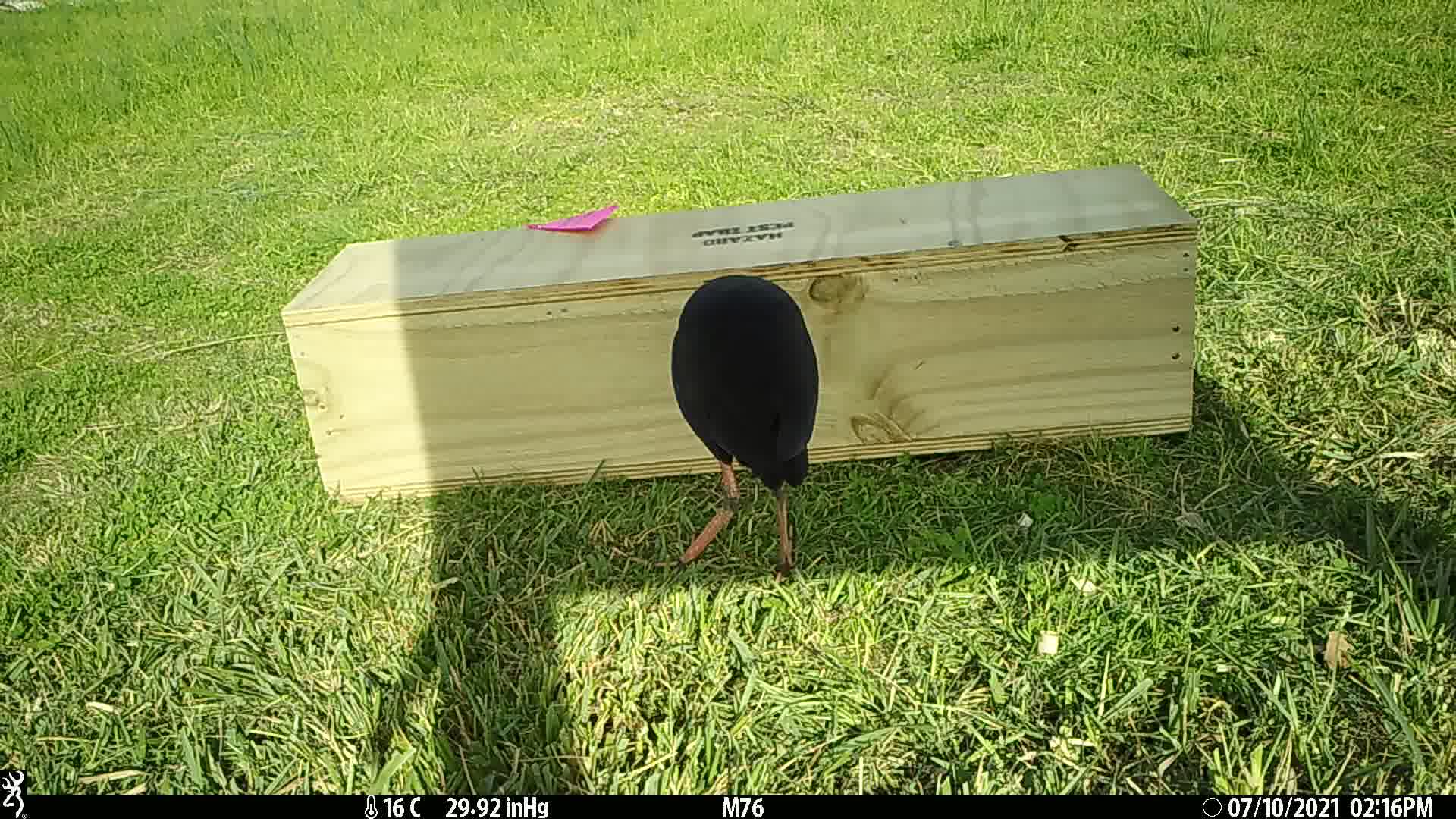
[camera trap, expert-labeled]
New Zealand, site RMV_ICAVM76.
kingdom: Animalia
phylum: Chordata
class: Aves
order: Gruiformes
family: Rallidae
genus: Porphyrio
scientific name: Porphyrio melanotus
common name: australasian swamphen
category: pukeko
Pukeko (australasian swamphen) (Porphyrio melanotus).